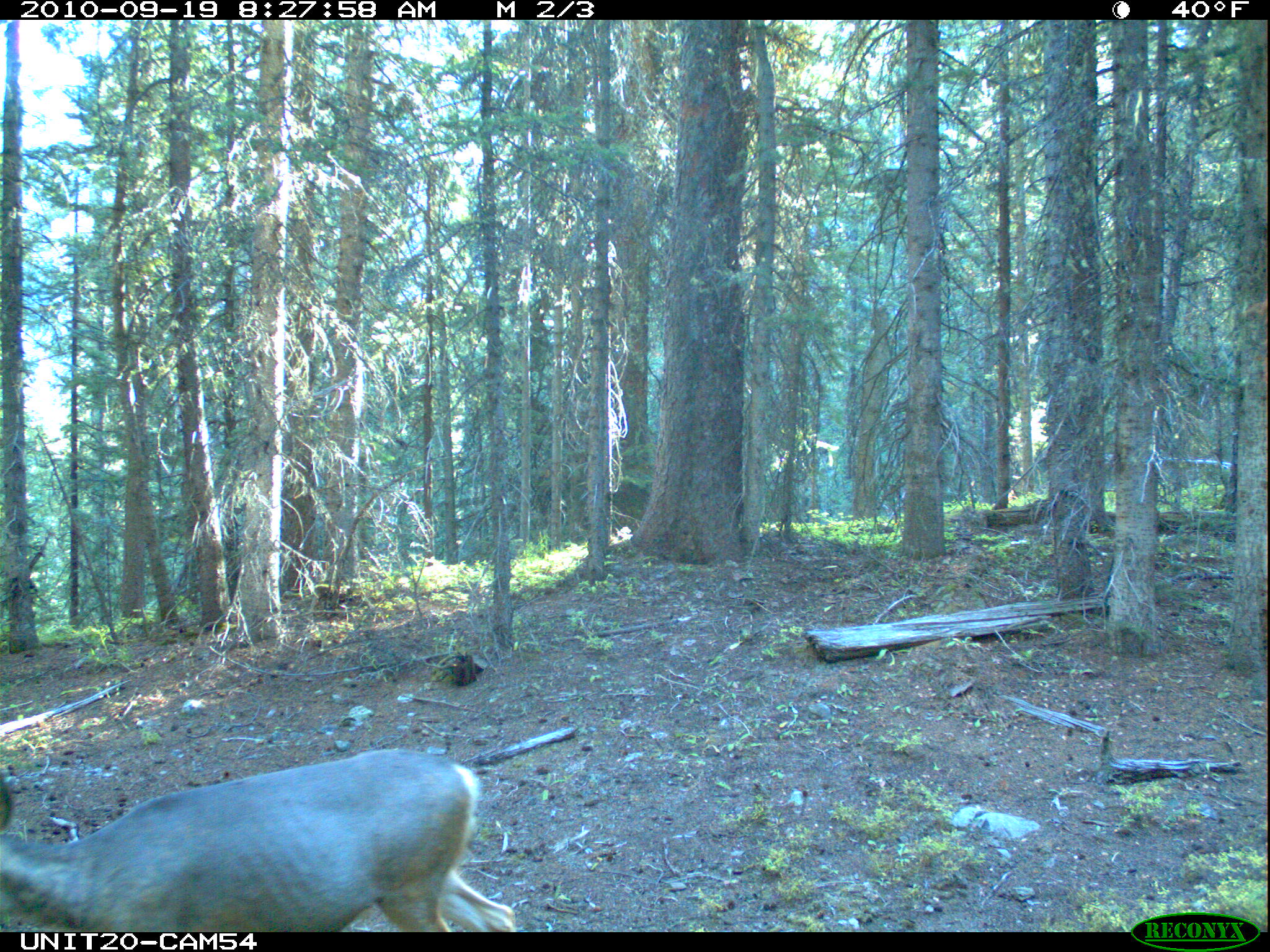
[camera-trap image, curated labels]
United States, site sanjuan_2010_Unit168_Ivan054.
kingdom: Animalia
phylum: Chordata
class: Mammalia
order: Artiodactyla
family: Cervidae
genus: Odocoileus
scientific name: Odocoileus hemionus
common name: mule deer